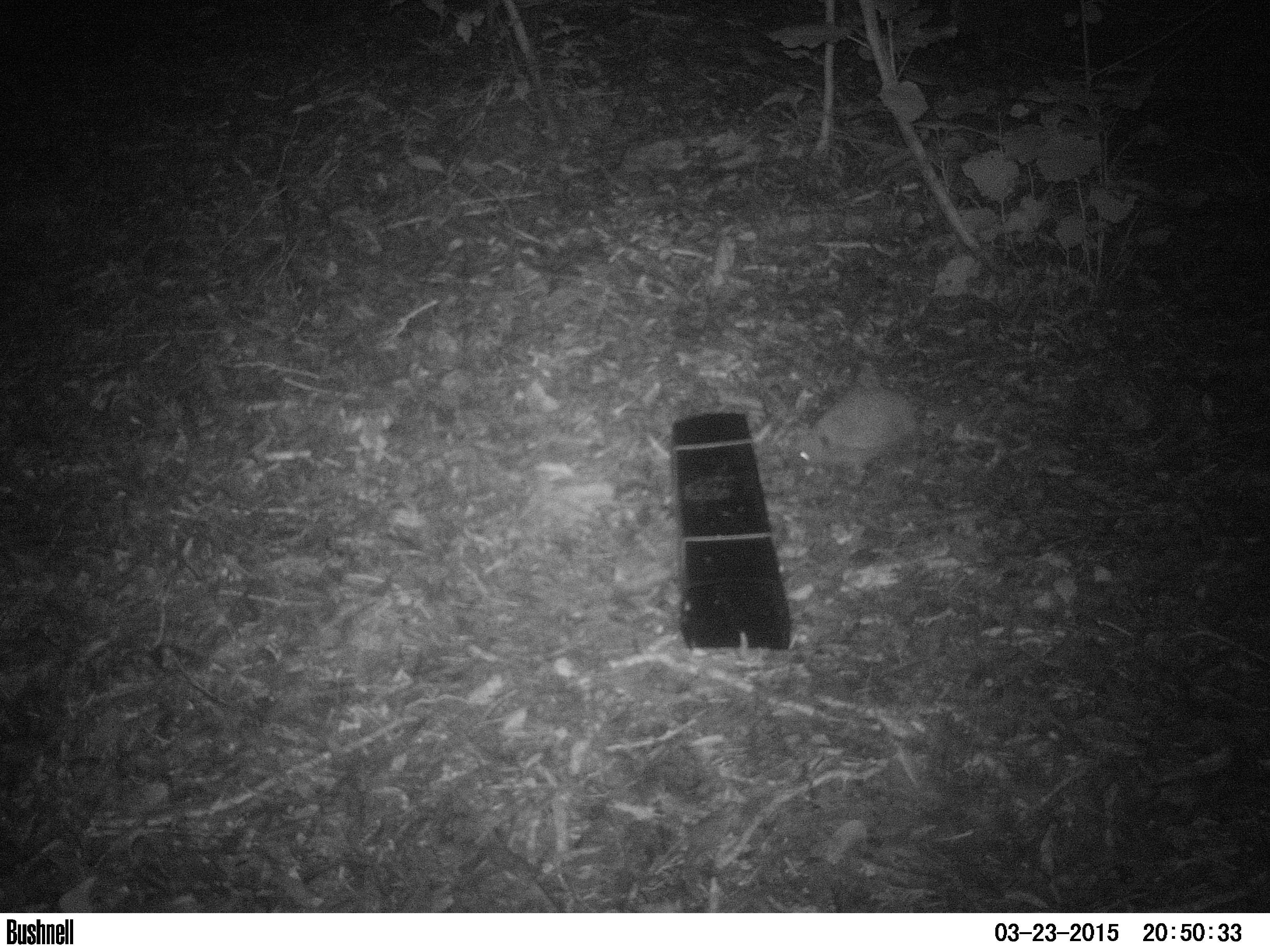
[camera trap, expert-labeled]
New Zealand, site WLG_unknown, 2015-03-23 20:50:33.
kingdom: Animalia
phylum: Chordata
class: Mammalia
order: Eulipotyphla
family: Erinaceidae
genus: Erinaceus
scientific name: Erinaceus europaeus europaeus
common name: european hedgehog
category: hedgehog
Hedgehog (european hedgehog) (Erinaceus europaeus europaeus).